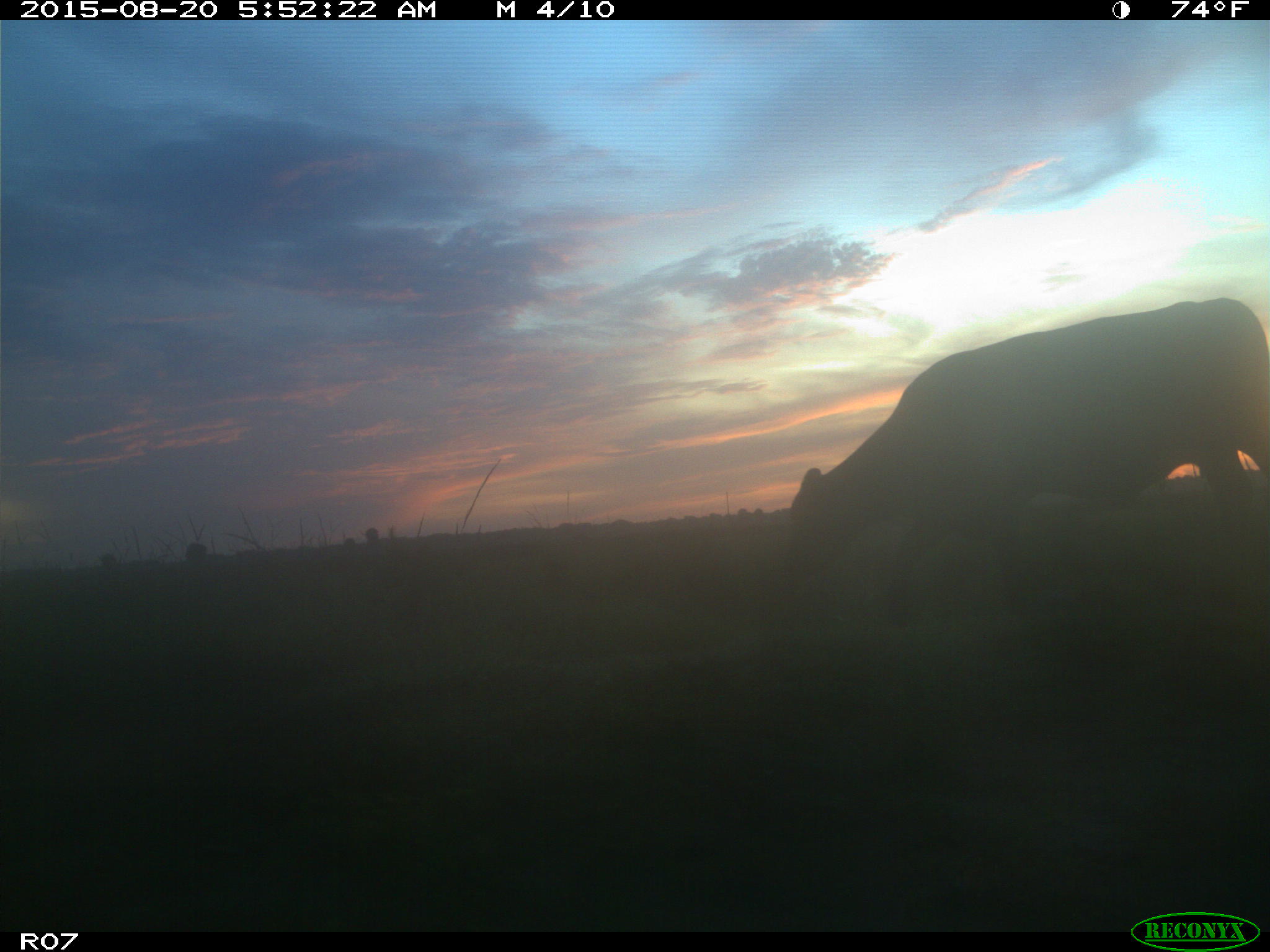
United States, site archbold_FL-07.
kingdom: Animalia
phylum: Chordata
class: Mammalia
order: Artiodactyla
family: Bovidae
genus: Bos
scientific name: Bos taurus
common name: domestic cow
Bos taurus (domestic cow).